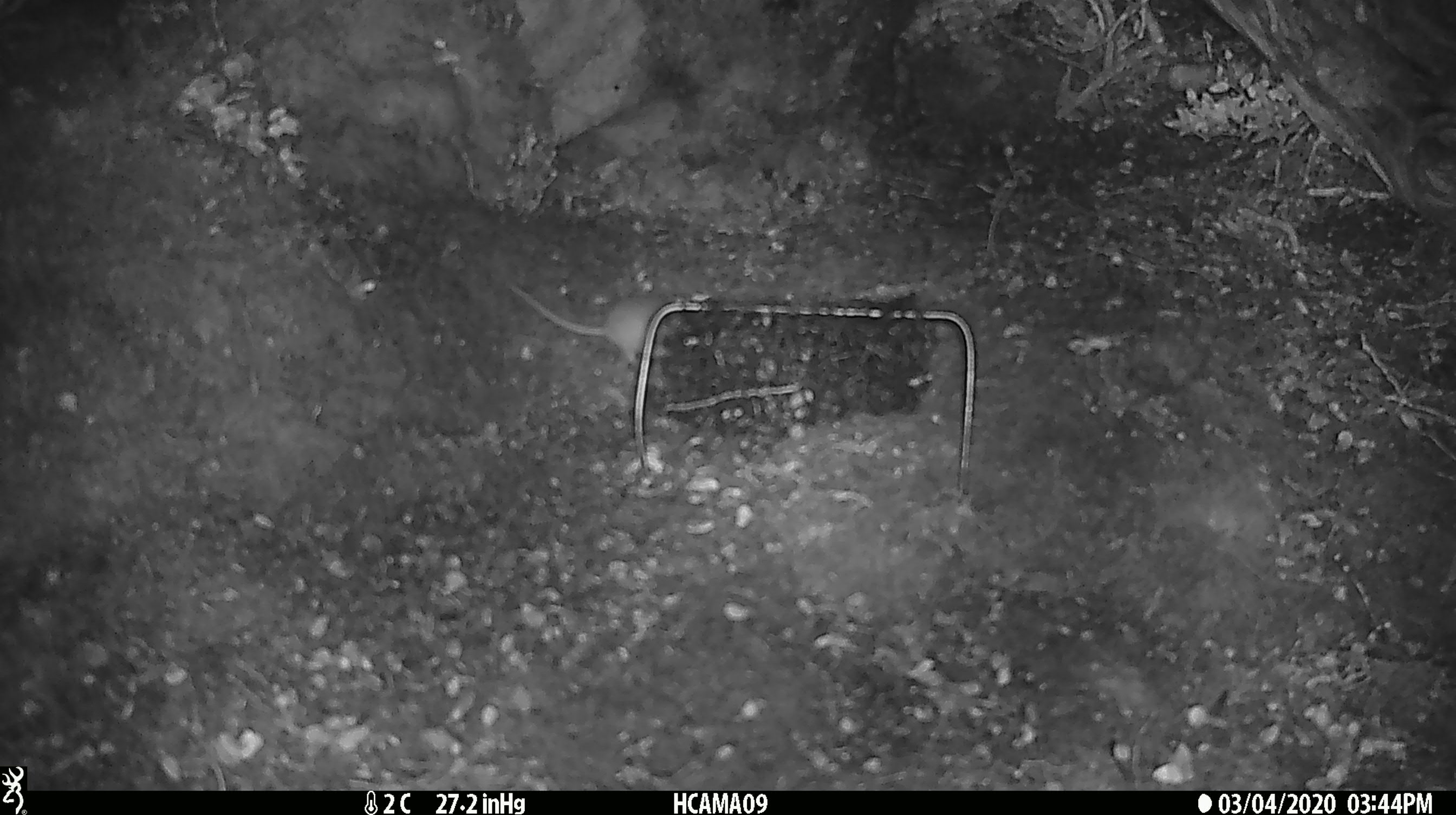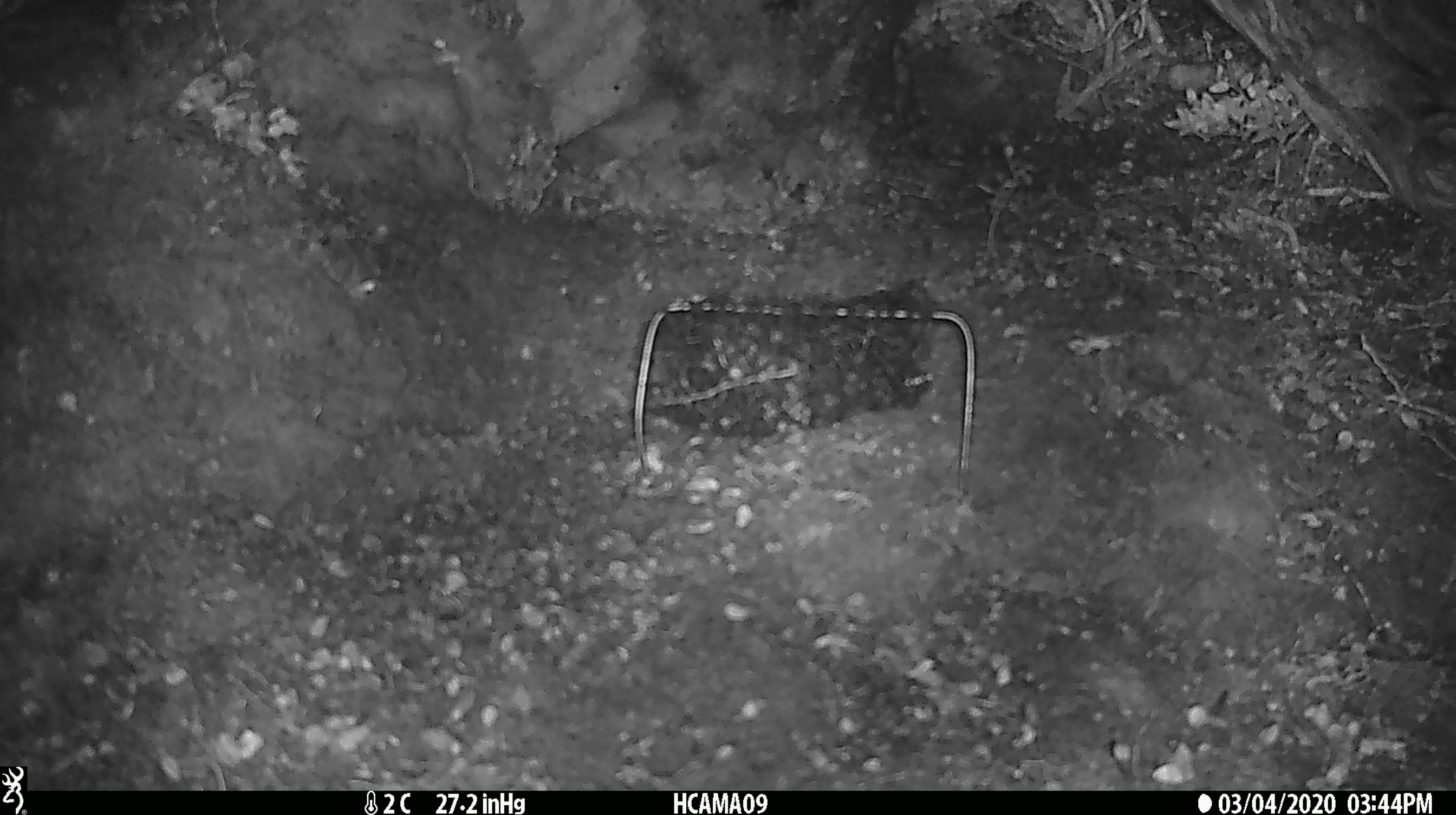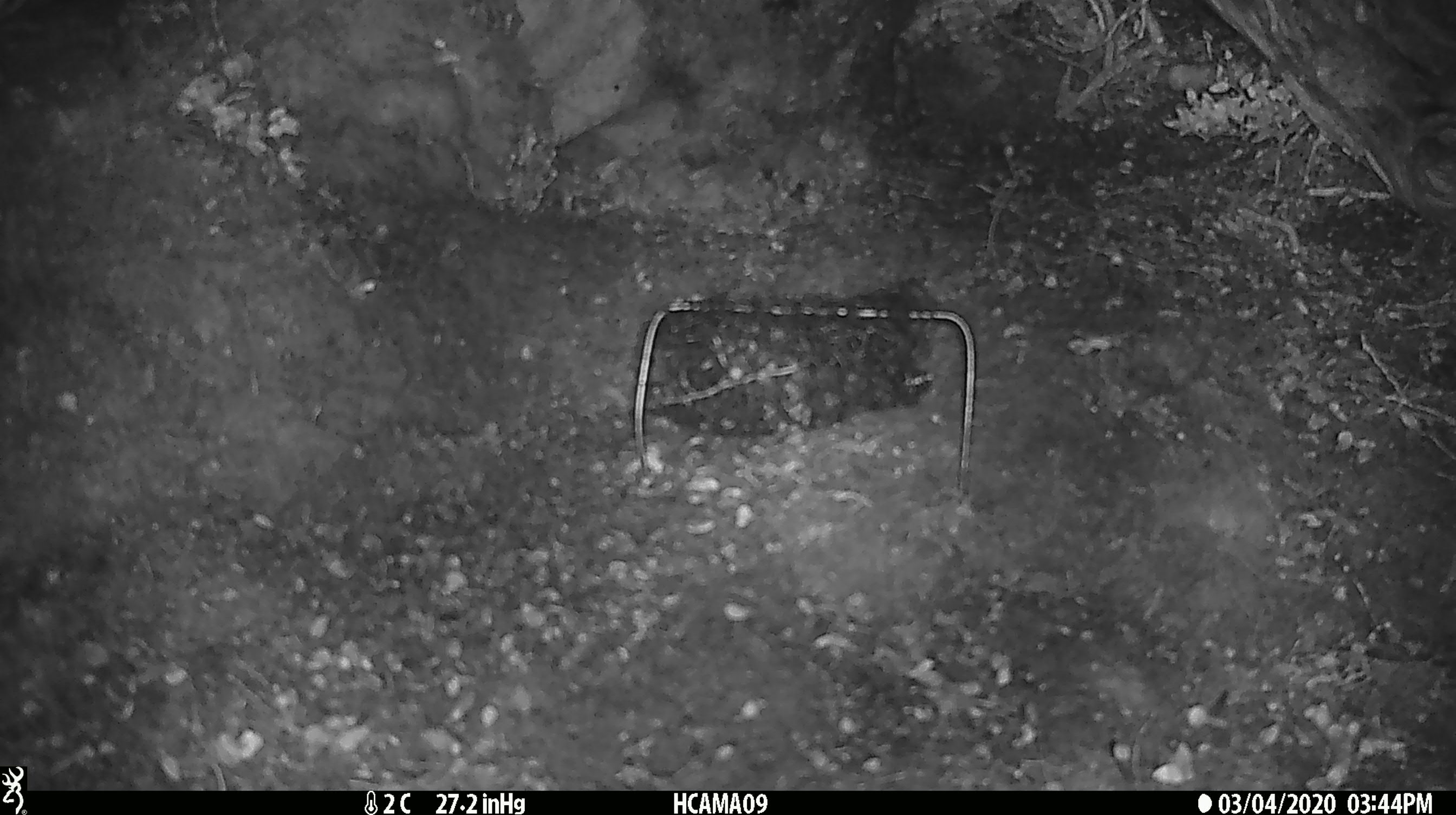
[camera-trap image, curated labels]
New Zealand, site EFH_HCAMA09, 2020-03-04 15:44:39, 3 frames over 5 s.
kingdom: Animalia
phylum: Chordata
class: Mammalia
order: Rodentia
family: Muridae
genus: Mus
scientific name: Mus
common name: mouse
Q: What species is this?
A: Mouse (Mus).